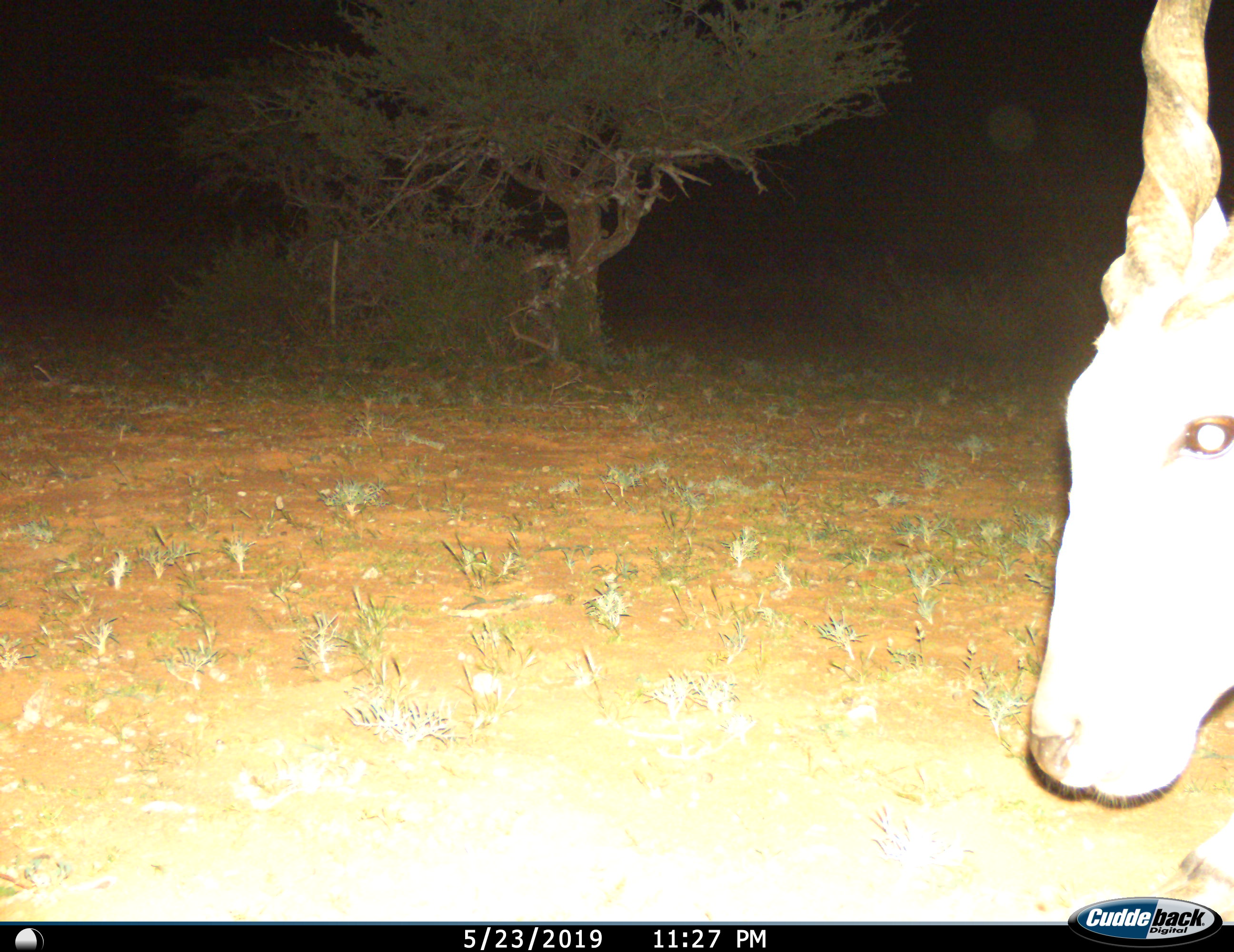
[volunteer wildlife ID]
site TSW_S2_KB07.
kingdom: Animalia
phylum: Chordata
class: Mammalia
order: Artiodactyla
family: Bovidae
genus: Tragelaphus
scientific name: Tragelaphus oryx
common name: eland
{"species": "eland (Tragelaphus oryx)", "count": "1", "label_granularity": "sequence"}